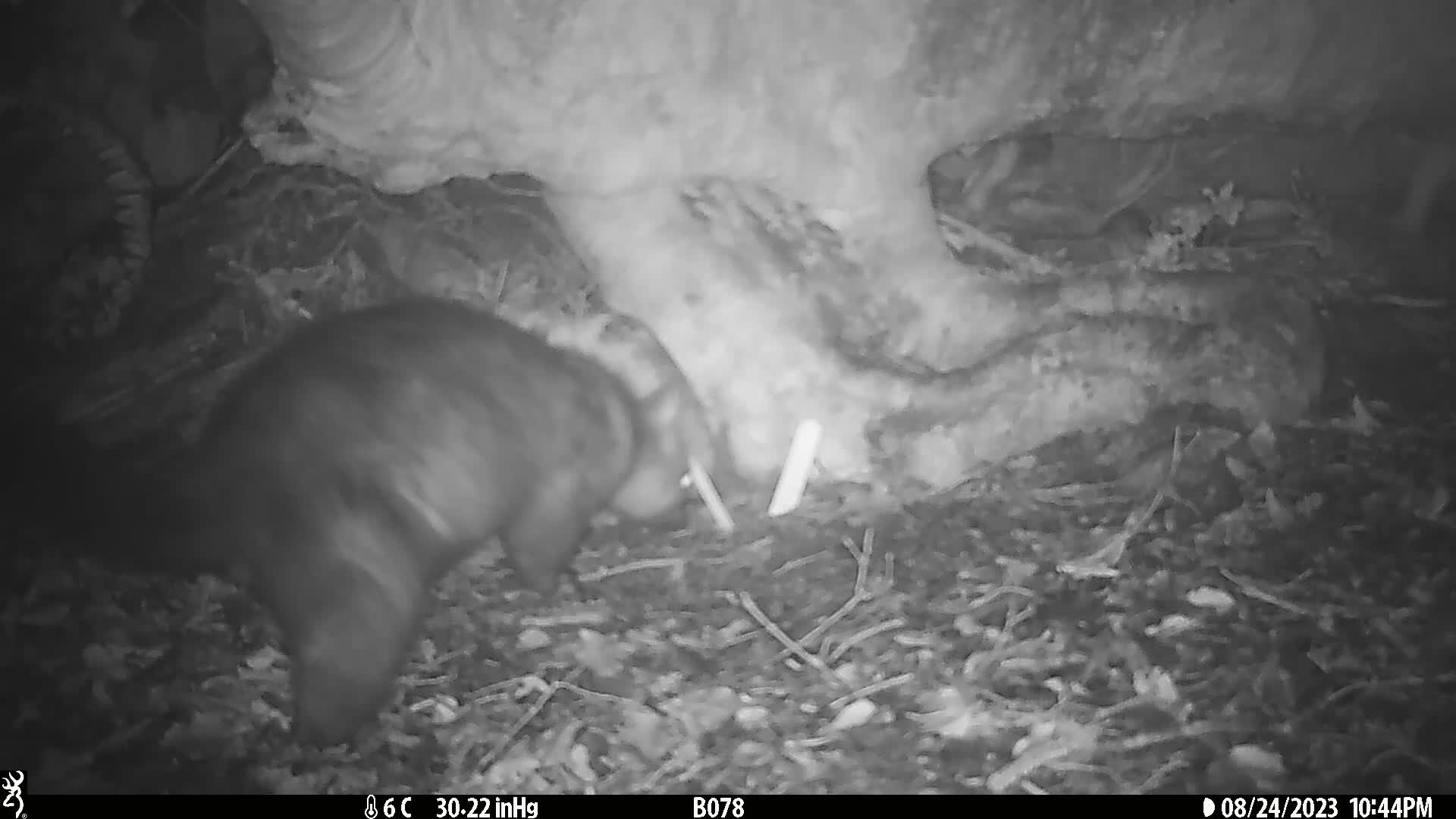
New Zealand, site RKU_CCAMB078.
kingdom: Animalia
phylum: Chordata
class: Mammalia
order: Diprotodontia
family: Phalangeridae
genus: Trichosurus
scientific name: Trichosurus vulpecula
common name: common brushtail possum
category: possum